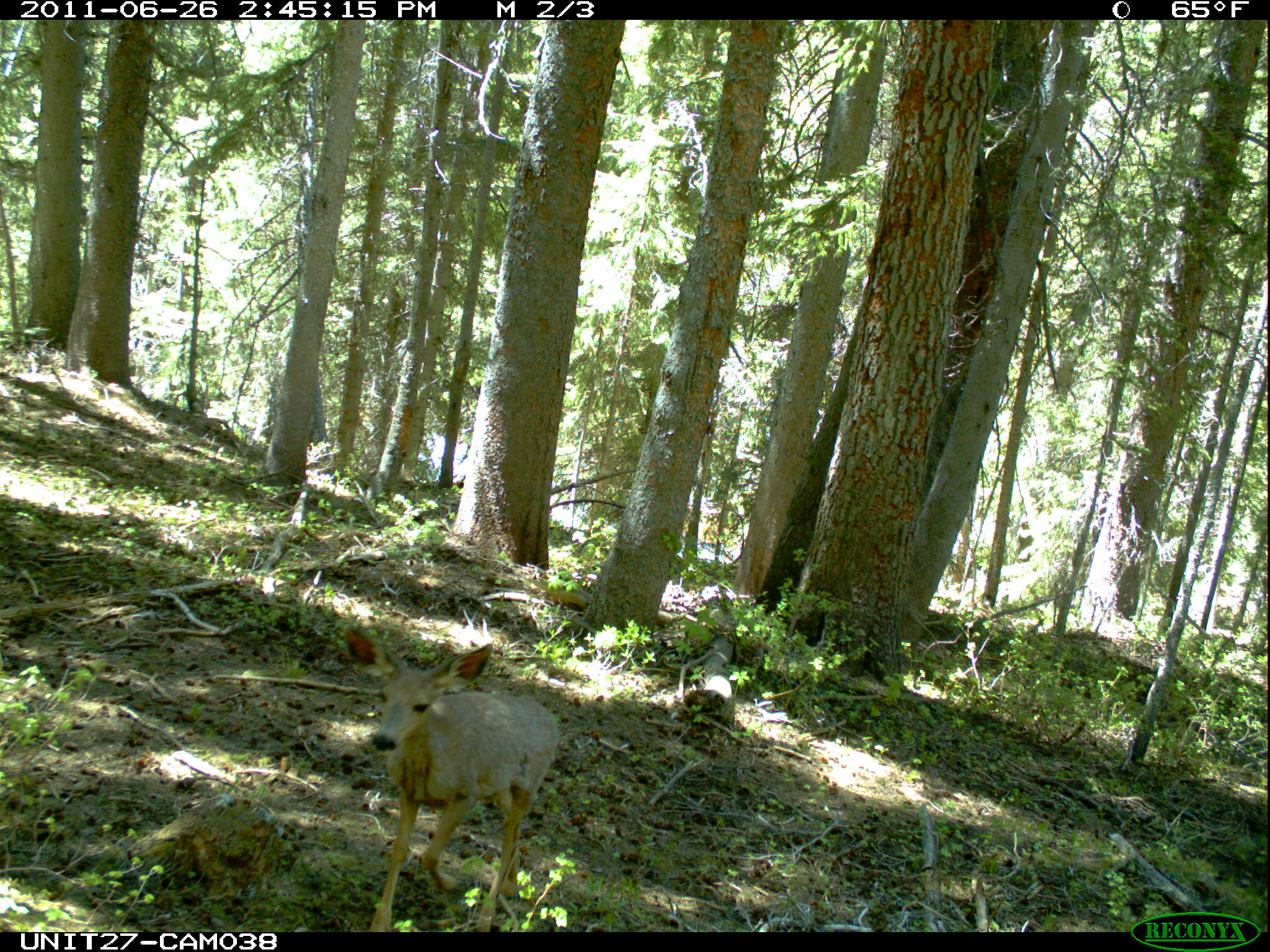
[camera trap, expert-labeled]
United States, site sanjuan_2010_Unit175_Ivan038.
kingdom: Animalia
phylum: Chordata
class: Mammalia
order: Artiodactyla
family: Cervidae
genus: Odocoileus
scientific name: Odocoileus hemionus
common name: mule deer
Odocoileus hemionus (mule deer).